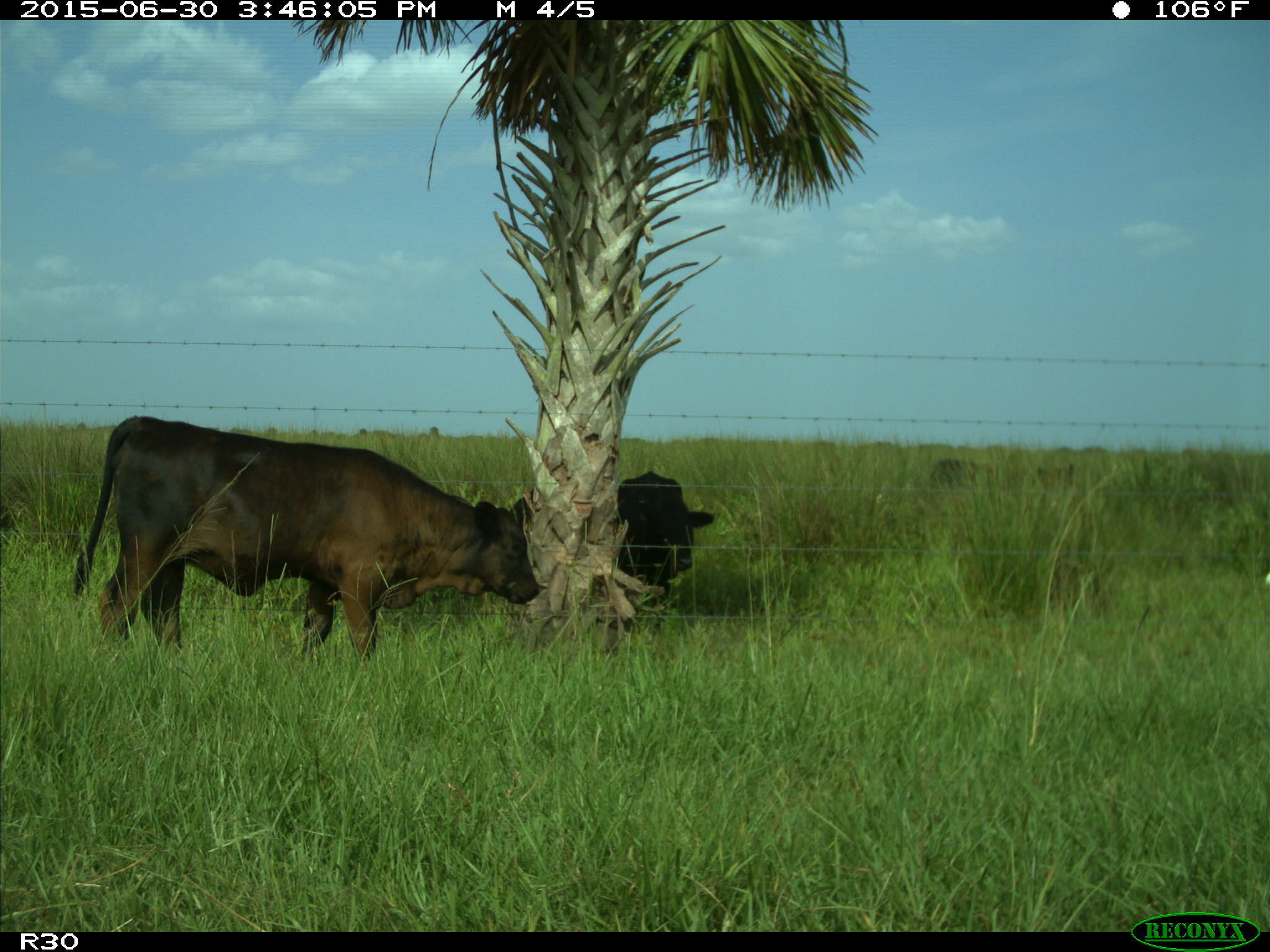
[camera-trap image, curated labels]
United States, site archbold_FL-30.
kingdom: Animalia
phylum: Chordata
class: Mammalia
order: Artiodactyla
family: Bovidae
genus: Bos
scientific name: Bos taurus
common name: domestic cow